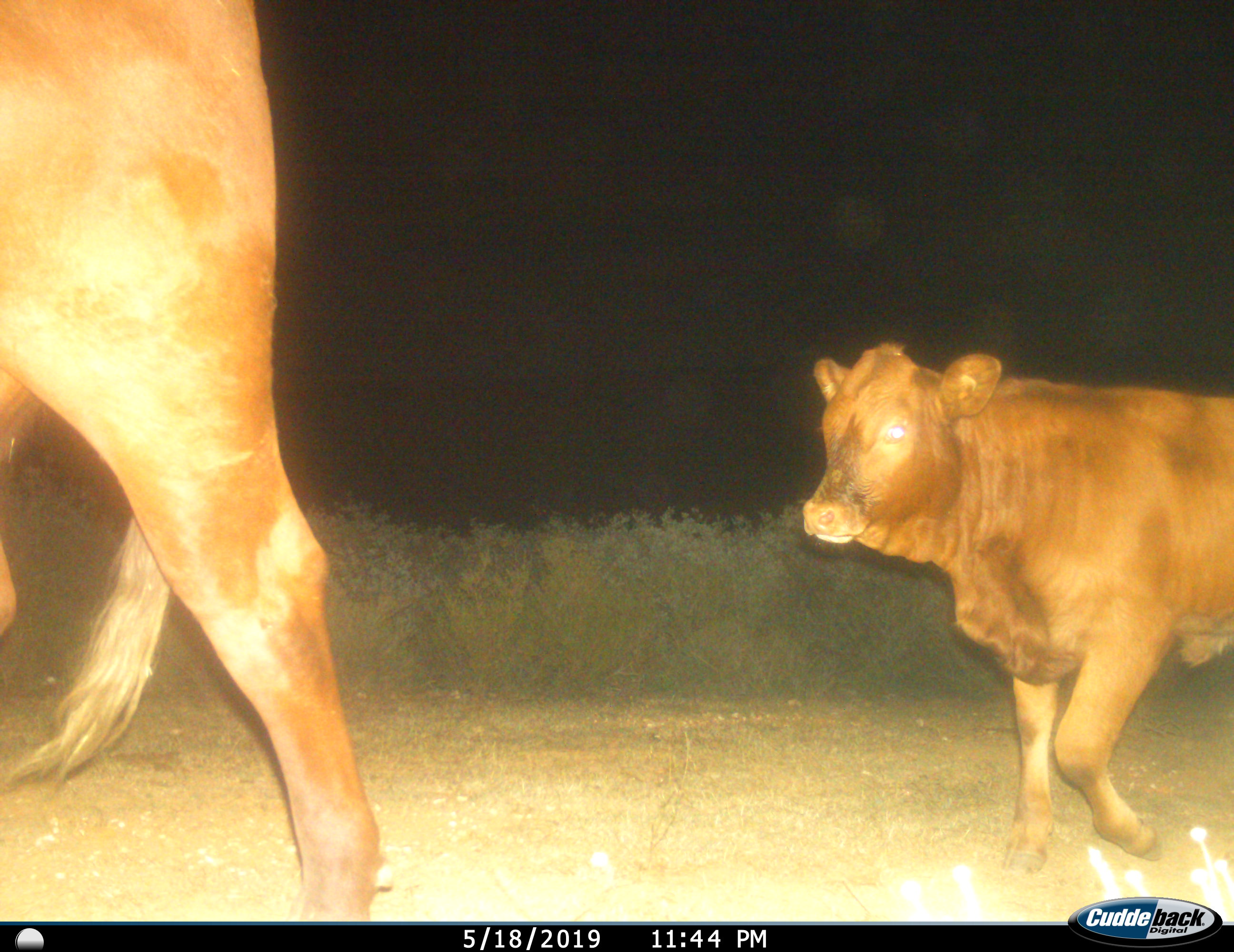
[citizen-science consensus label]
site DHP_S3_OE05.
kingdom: Animalia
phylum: Chordata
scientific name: Vertebrata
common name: domestic animal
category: domesticanimal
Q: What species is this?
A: Domesticanimal (domestic animal) (Vertebrata).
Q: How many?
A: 2.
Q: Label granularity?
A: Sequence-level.